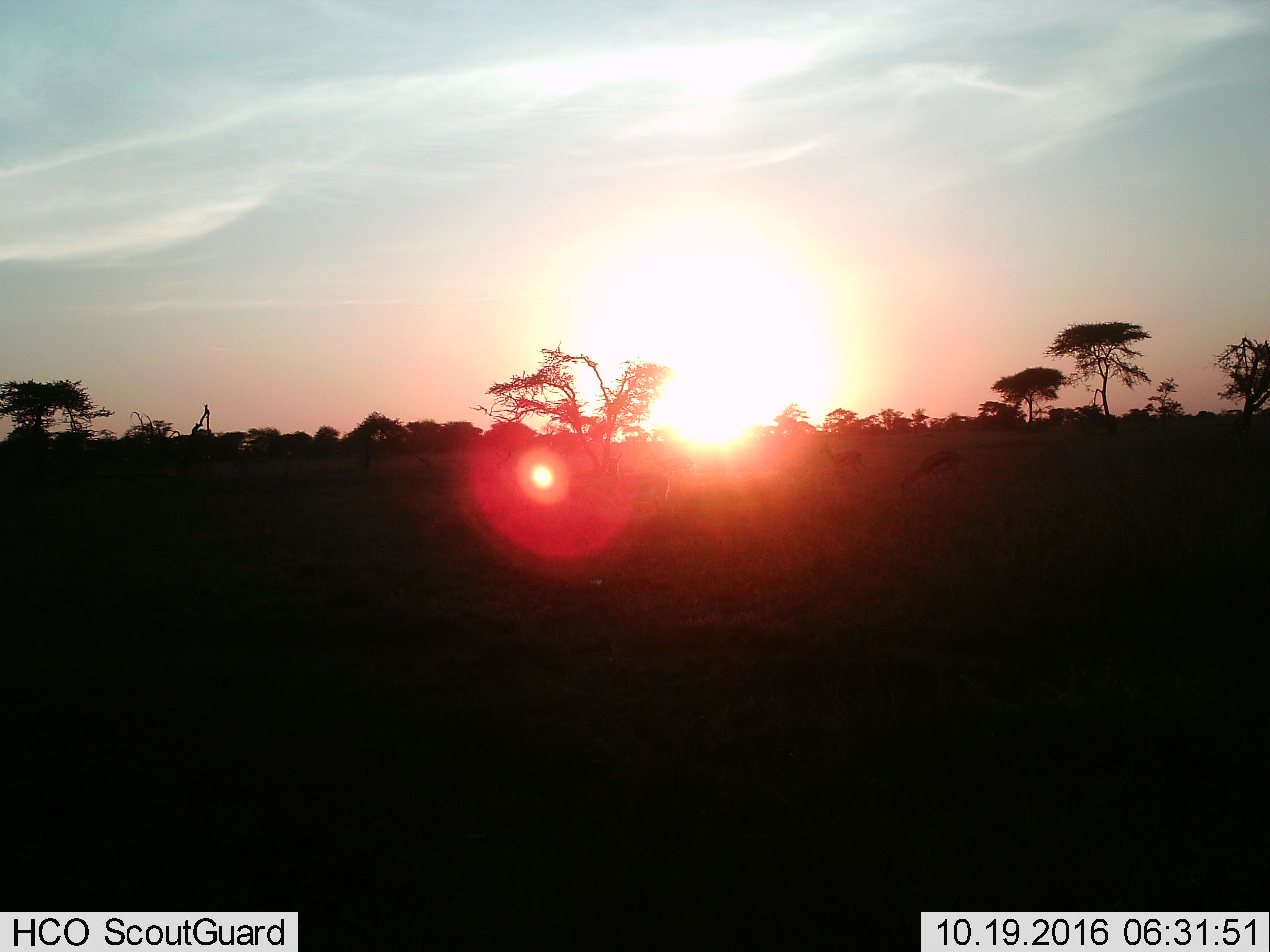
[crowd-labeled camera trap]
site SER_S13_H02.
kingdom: Animalia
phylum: Chordata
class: Mammalia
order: Artiodactyla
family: Bovidae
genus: Eudorcas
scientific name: Eudorcas thomsonii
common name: thomson's gazelle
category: gazellethomsons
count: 3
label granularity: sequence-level